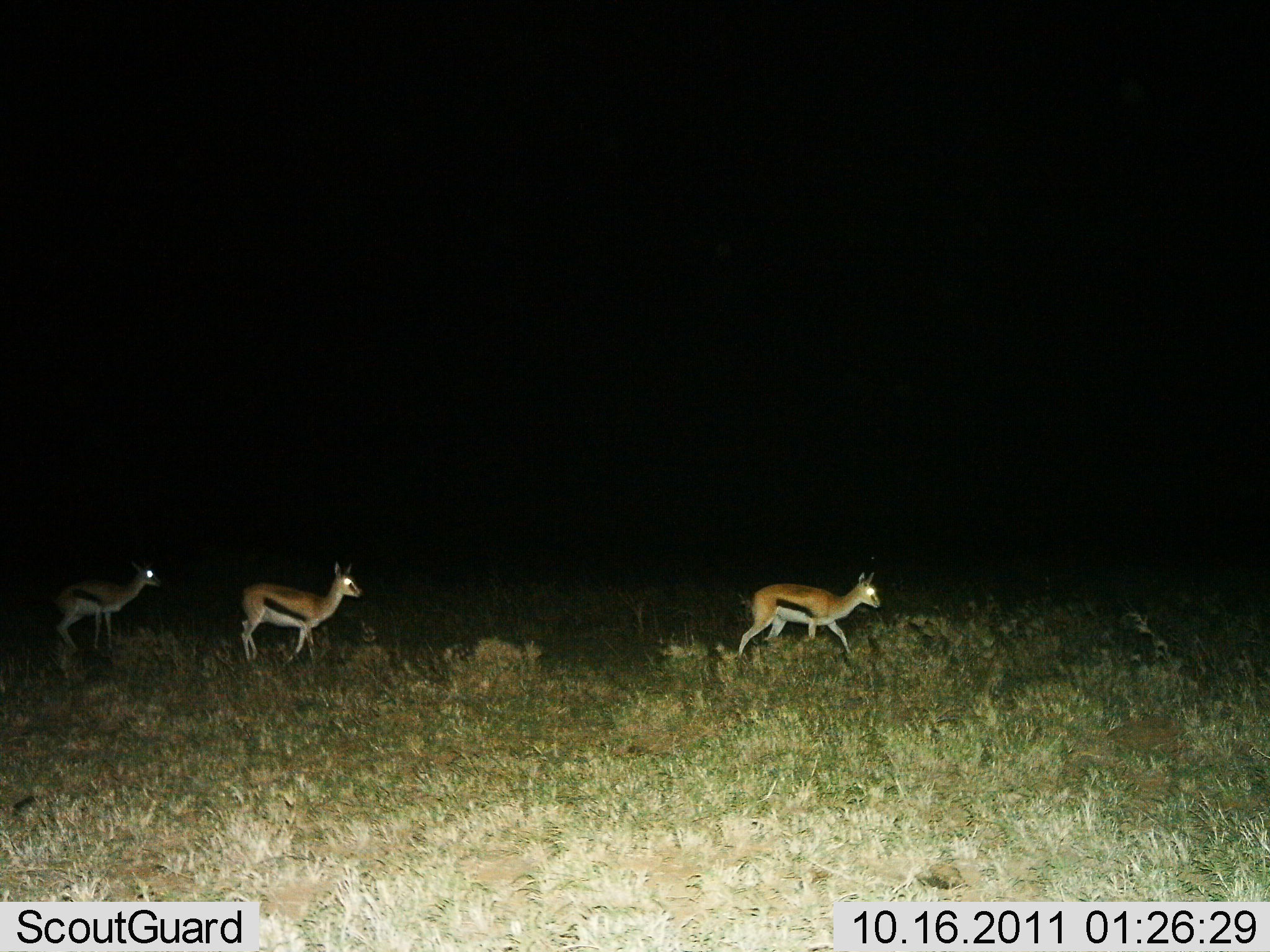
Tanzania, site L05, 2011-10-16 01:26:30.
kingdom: Animalia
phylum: Chordata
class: Mammalia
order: Artiodactyla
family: Bovidae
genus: Eudorcas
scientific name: Eudorcas thomsonii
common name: thomson's gazelle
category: gazellethomsons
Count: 3.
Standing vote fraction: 8%.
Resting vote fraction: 0%.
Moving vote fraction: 92%.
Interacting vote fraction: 0%.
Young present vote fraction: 0%.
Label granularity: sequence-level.